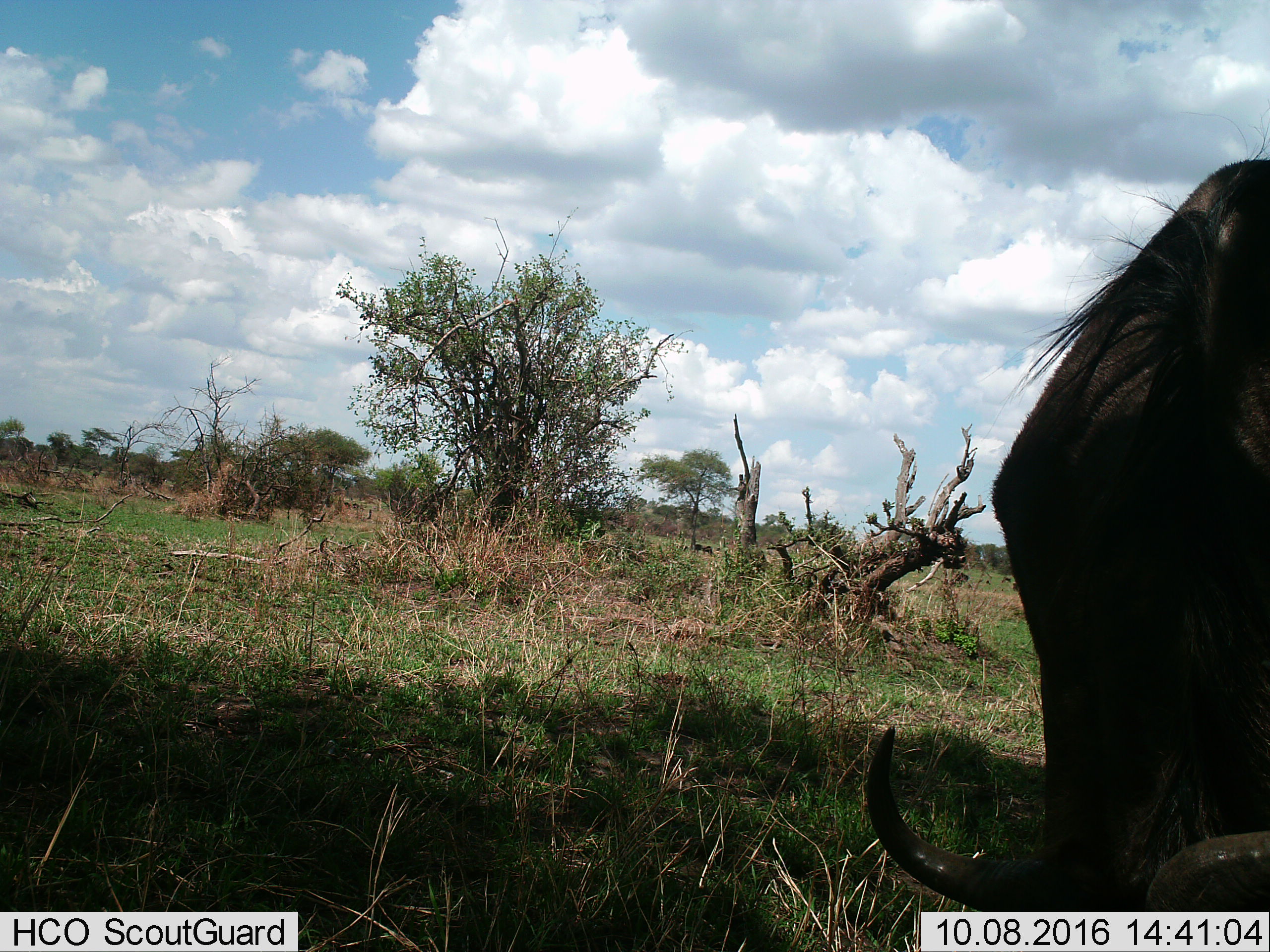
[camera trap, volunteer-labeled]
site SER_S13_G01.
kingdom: Animalia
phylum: Chordata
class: Mammalia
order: Artiodactyla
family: Bovidae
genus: Connochaetes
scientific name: Connochaetes taurinus taurinus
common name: blue wildebeest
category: wildebeestblue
Wildebeestblue (blue wildebeest) (Connochaetes taurinus taurinus), count 1. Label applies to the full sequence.